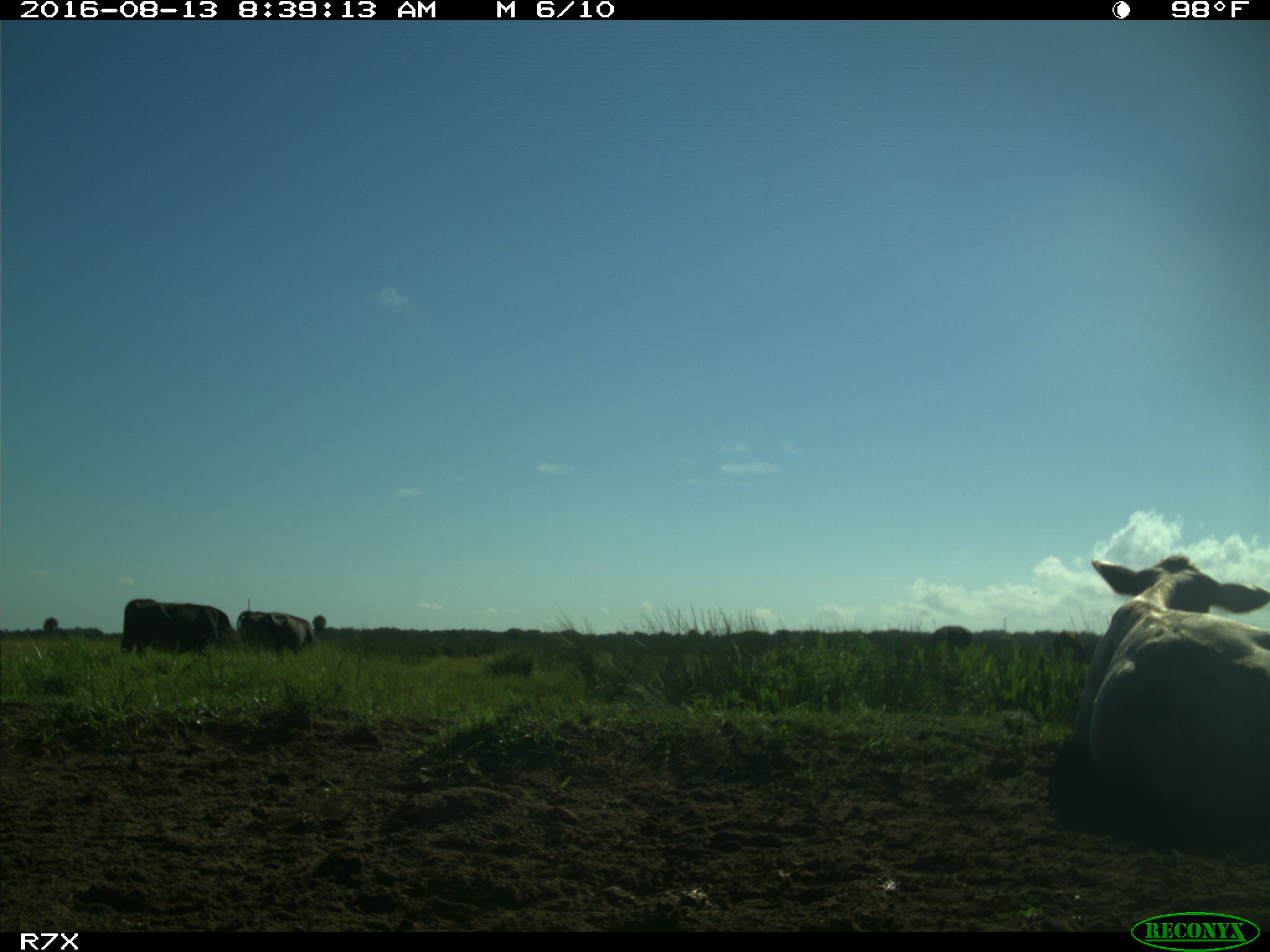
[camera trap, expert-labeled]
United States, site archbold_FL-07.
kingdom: Animalia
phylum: Chordata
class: Mammalia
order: Artiodactyla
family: Bovidae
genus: Bos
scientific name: Bos taurus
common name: domestic cow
Bos taurus (domestic cow).